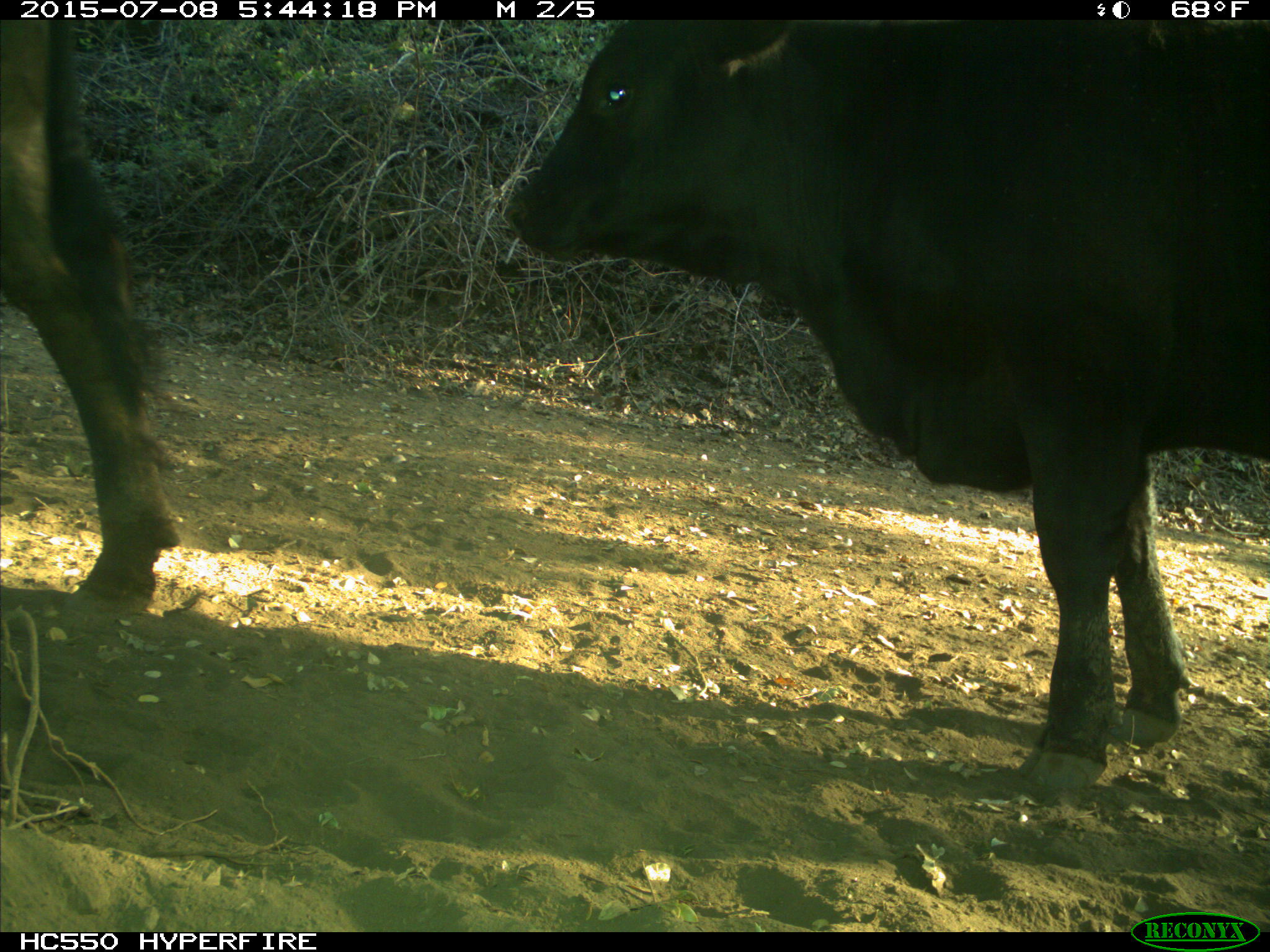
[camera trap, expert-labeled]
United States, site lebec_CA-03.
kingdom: Animalia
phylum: Chordata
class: Mammalia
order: Artiodactyla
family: Bovidae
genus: Bos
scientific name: Bos taurus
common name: domestic cow